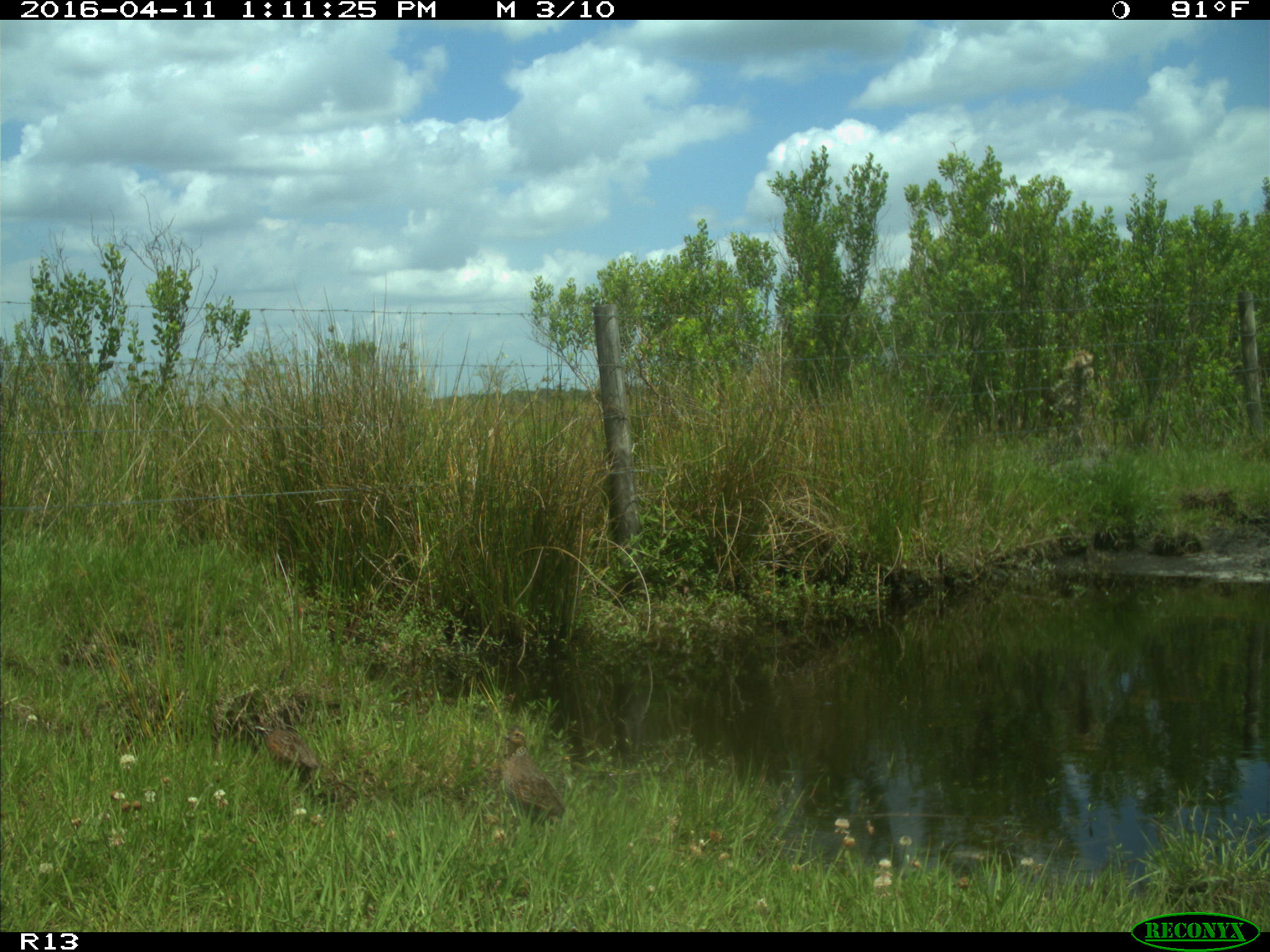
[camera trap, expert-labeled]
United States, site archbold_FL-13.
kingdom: Animalia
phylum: Chordata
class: Aves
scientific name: Aves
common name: birds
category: unidentified bird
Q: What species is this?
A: Unidentified bird (birds) (Aves).